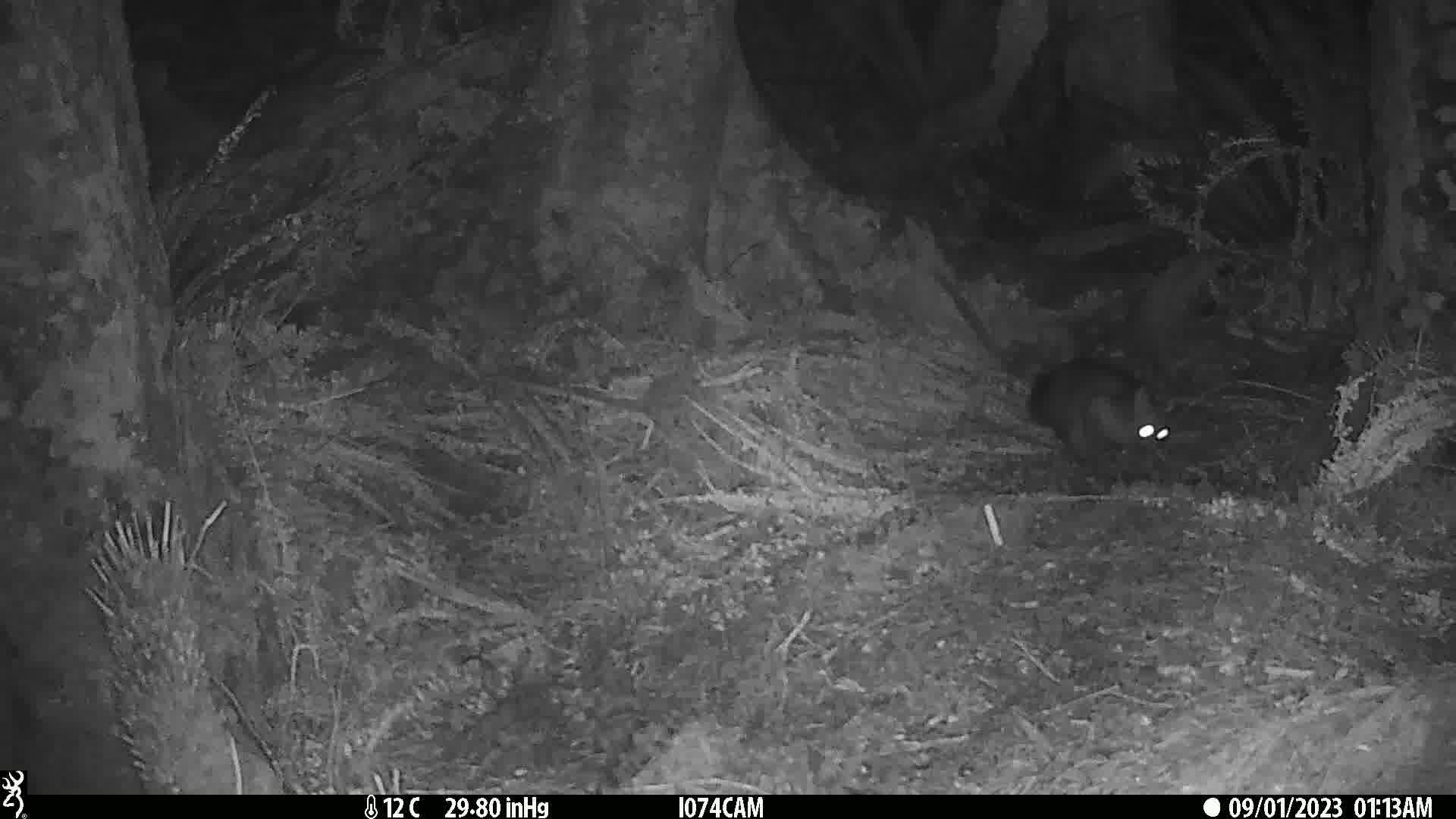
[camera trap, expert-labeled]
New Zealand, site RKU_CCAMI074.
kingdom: Animalia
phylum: Chordata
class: Mammalia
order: Diprotodontia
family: Phalangeridae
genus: Trichosurus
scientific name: Trichosurus vulpecula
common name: common brushtail possum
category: possum